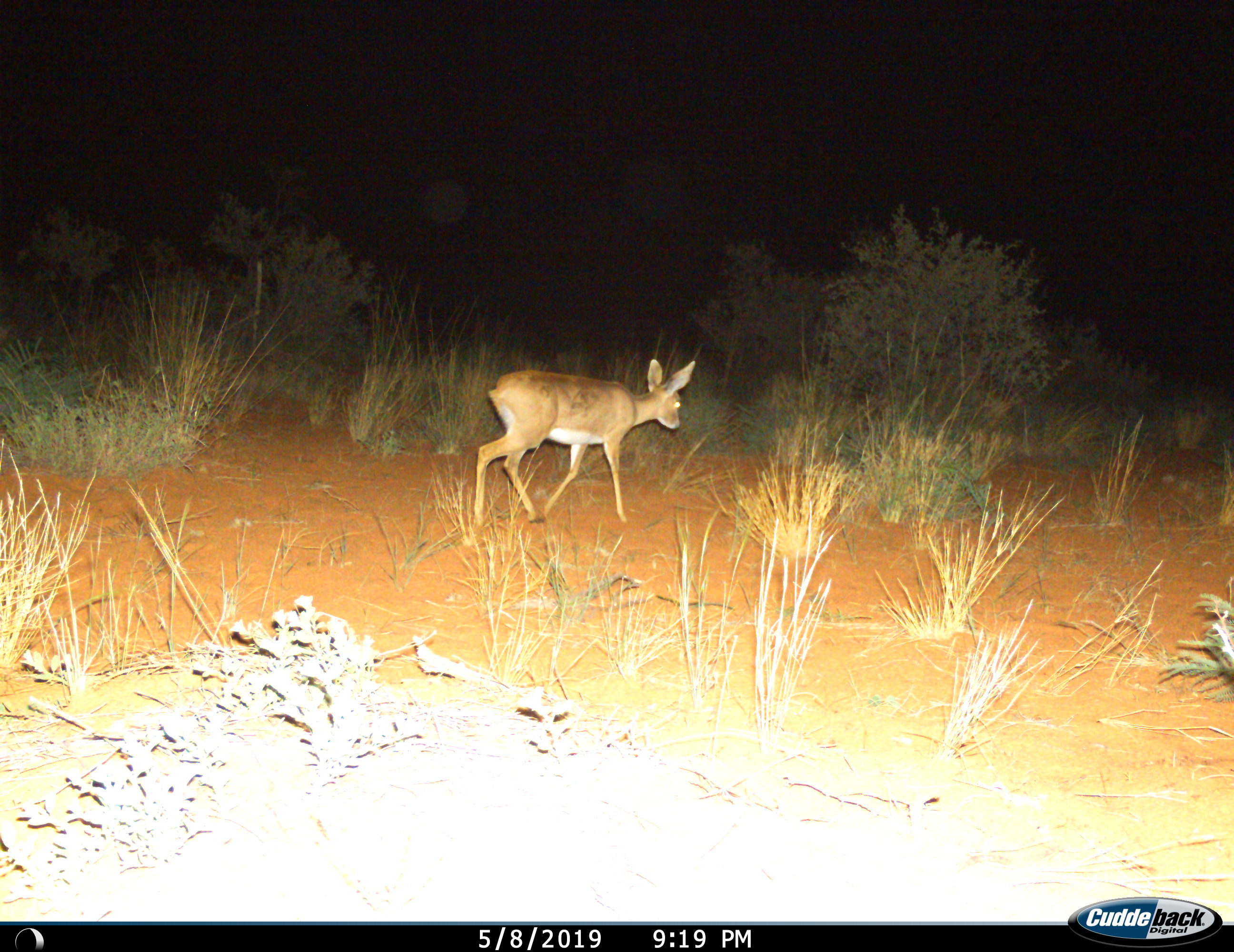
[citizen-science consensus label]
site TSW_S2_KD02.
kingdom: Animalia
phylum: Chordata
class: Mammalia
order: Artiodactyla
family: Bovidae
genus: Raphicerus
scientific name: Raphicerus campestris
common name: steenbok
Steenbok (Raphicerus campestris), count 1. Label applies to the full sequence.